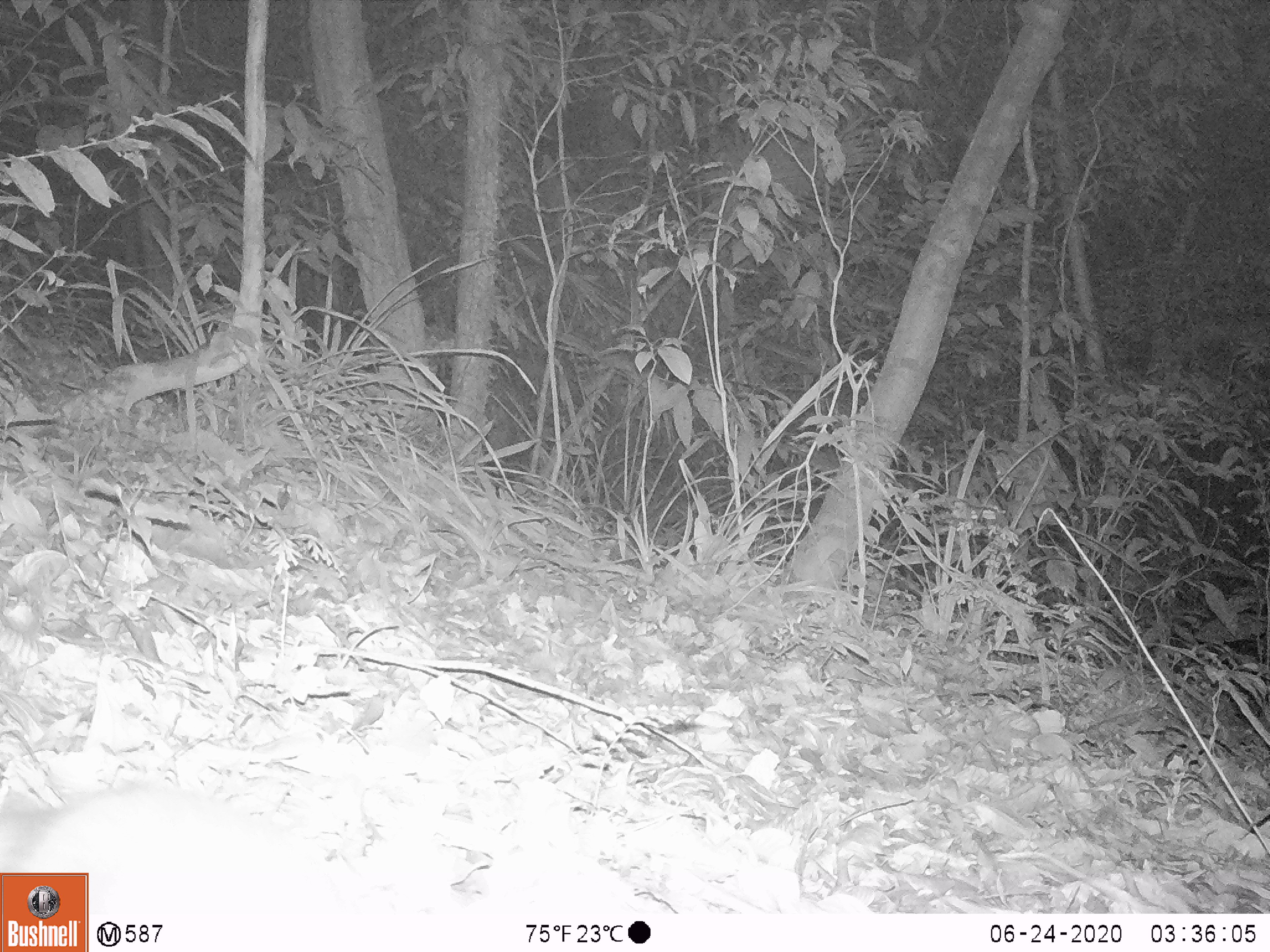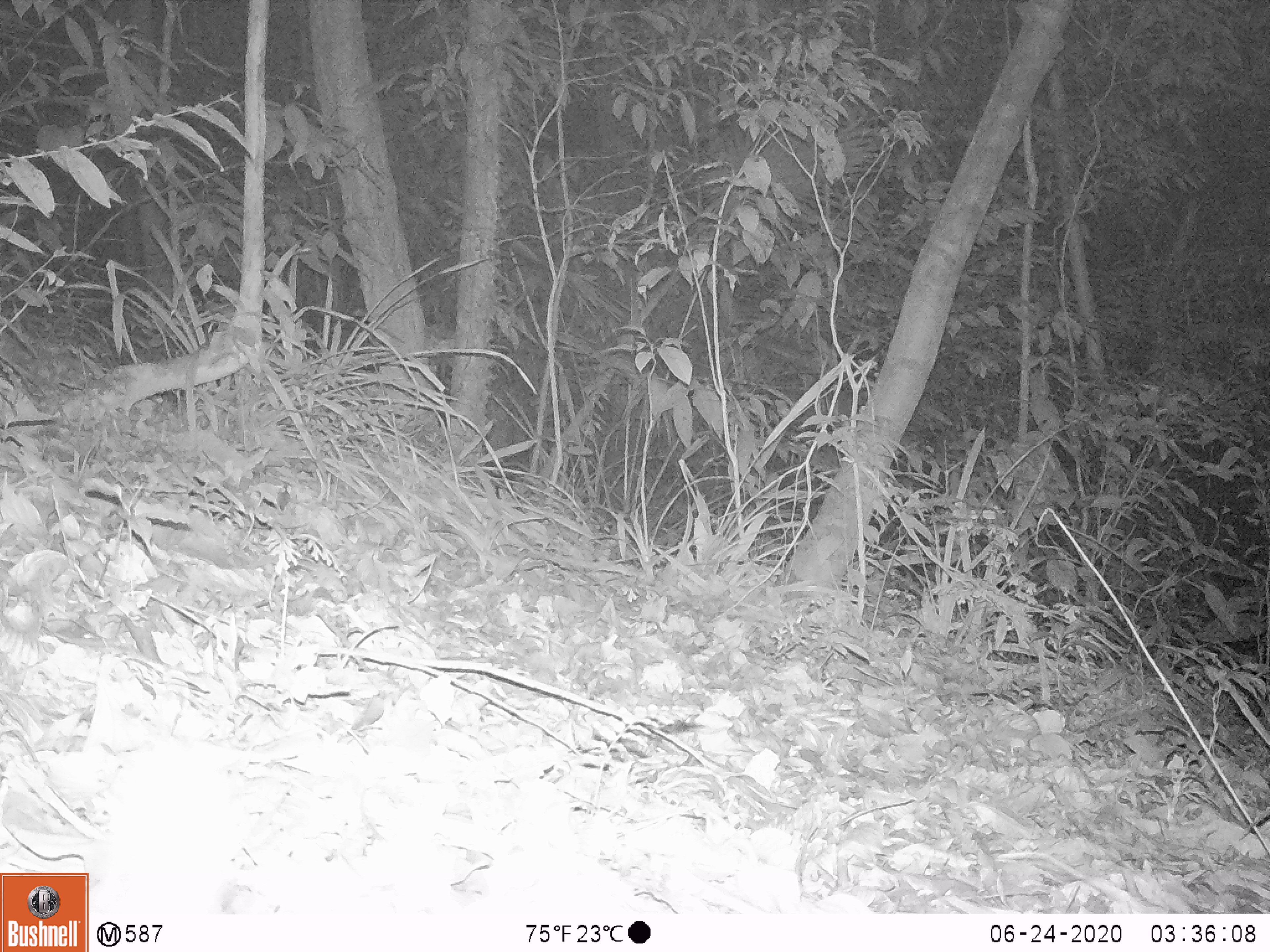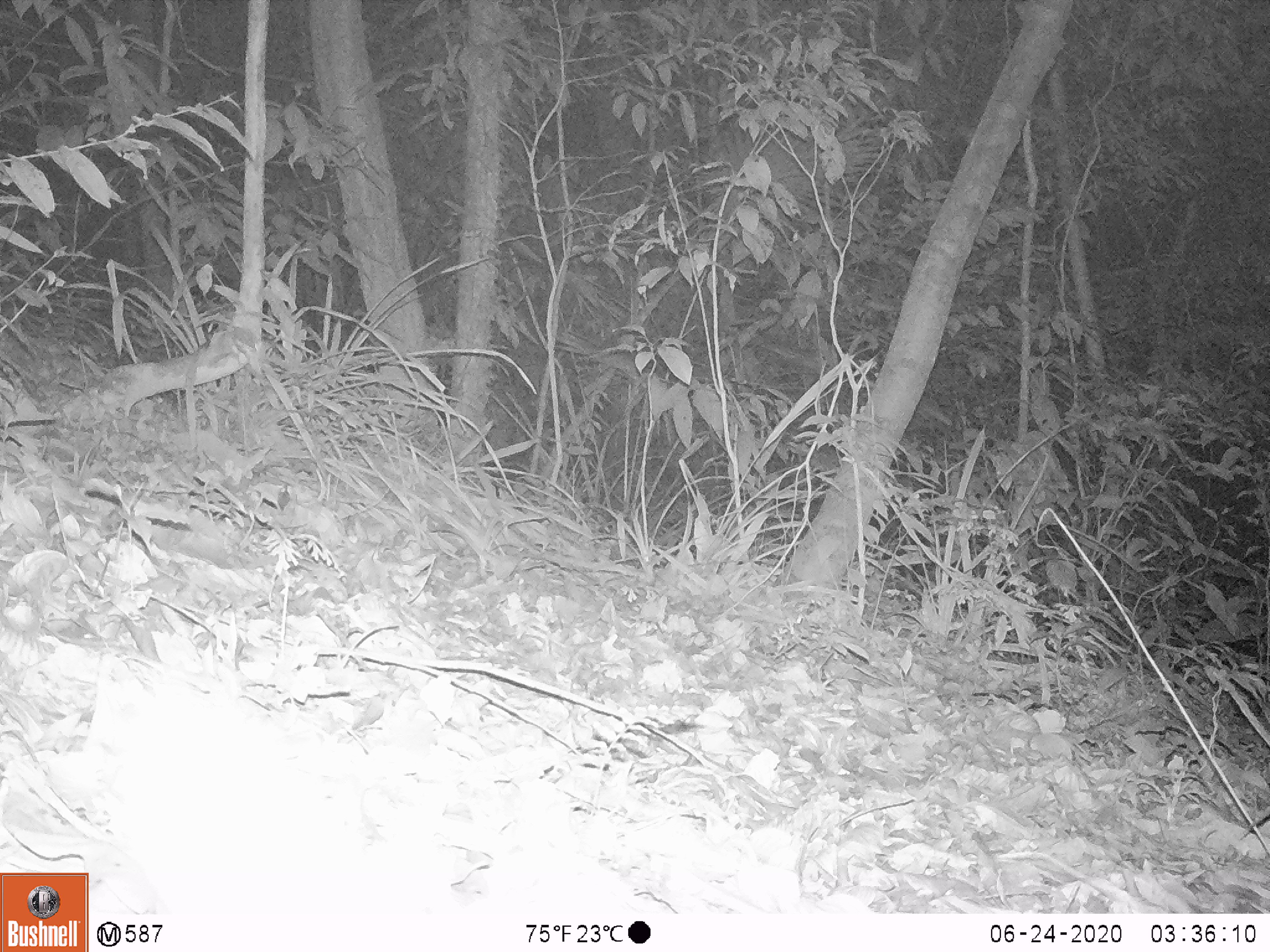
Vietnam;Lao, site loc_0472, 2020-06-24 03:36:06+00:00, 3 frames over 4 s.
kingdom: Animalia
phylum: Chordata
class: Mammalia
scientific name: Mammalia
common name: mammal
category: unidentified small mammal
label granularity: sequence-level